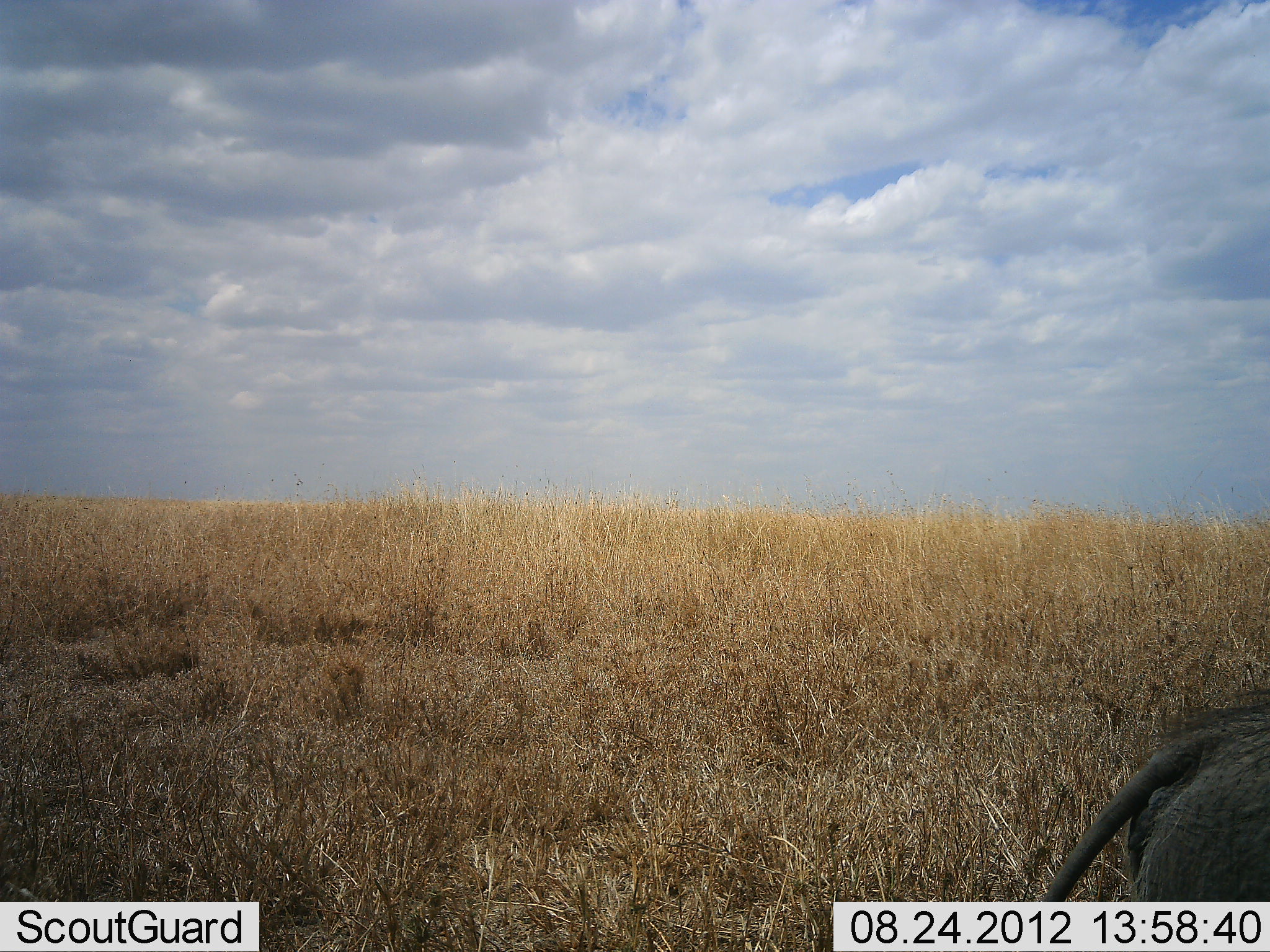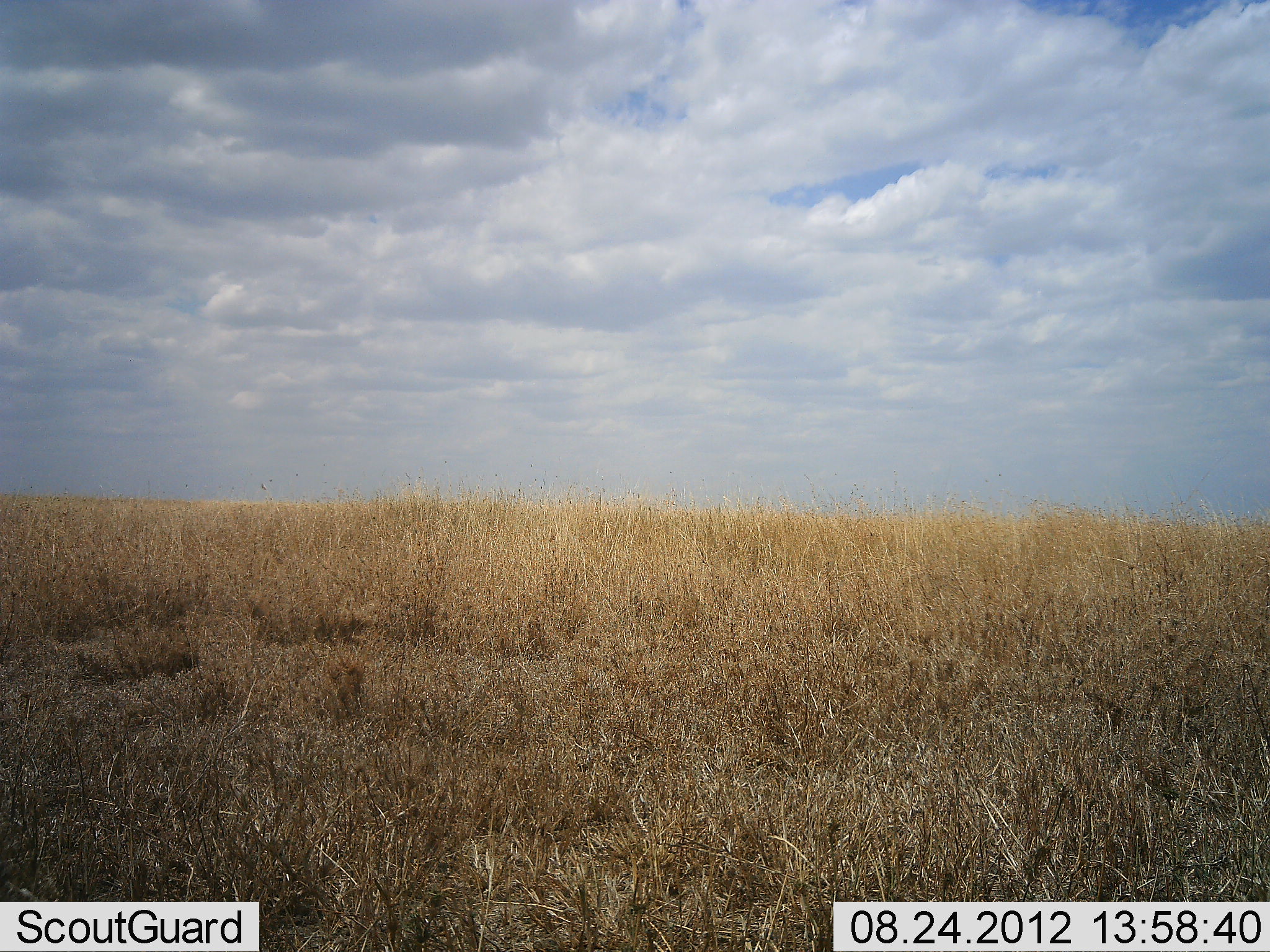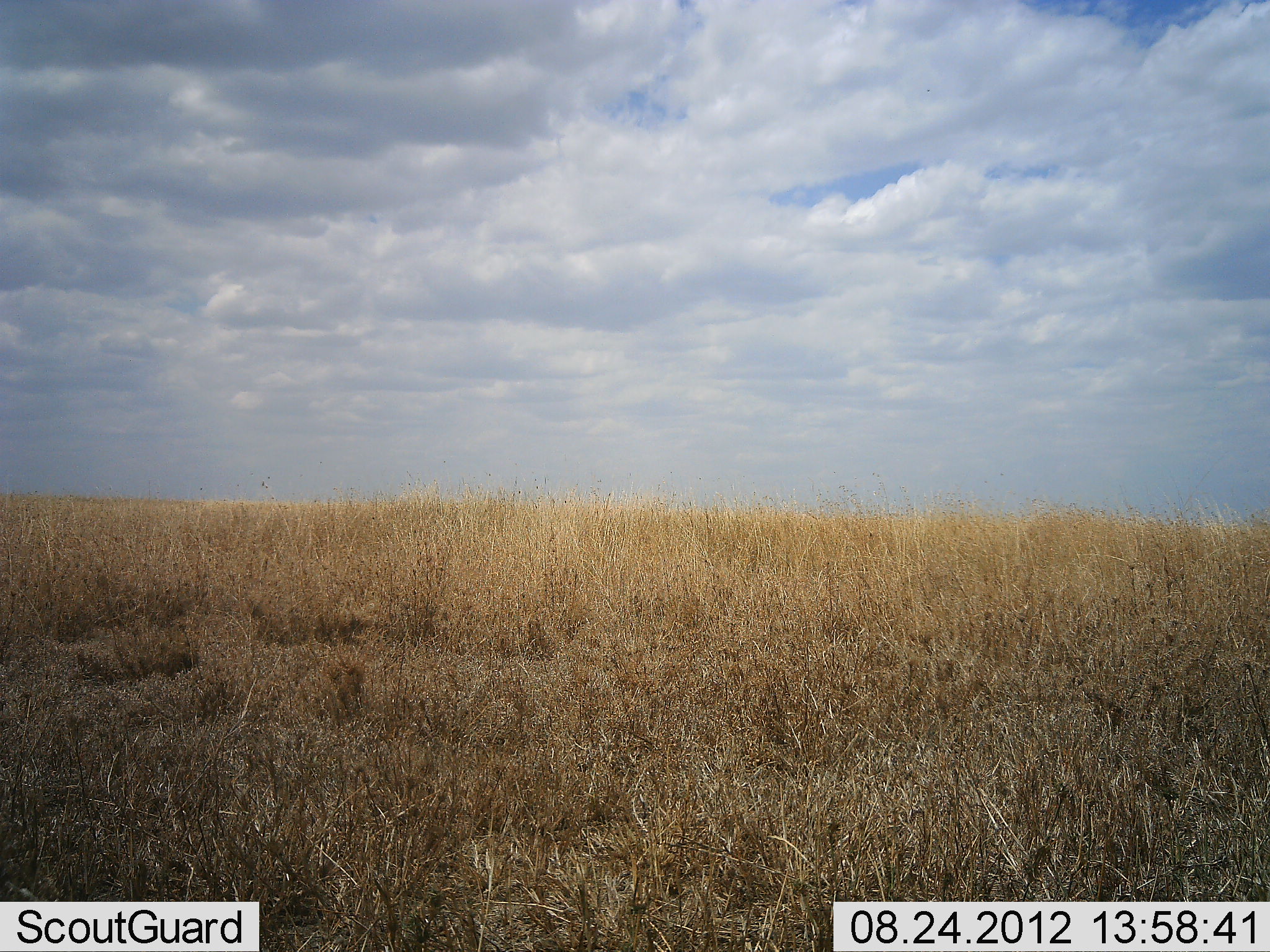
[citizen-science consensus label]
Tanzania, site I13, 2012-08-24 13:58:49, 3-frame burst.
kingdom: Animalia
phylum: Chordata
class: Mammalia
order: Artiodactyla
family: Suidae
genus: Phacochoerus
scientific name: Phacochoerus africanus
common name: warthog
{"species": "warthog (Phacochoerus africanus)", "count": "1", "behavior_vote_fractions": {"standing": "0%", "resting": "0%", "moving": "100%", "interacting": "0%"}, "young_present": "0%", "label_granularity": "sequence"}